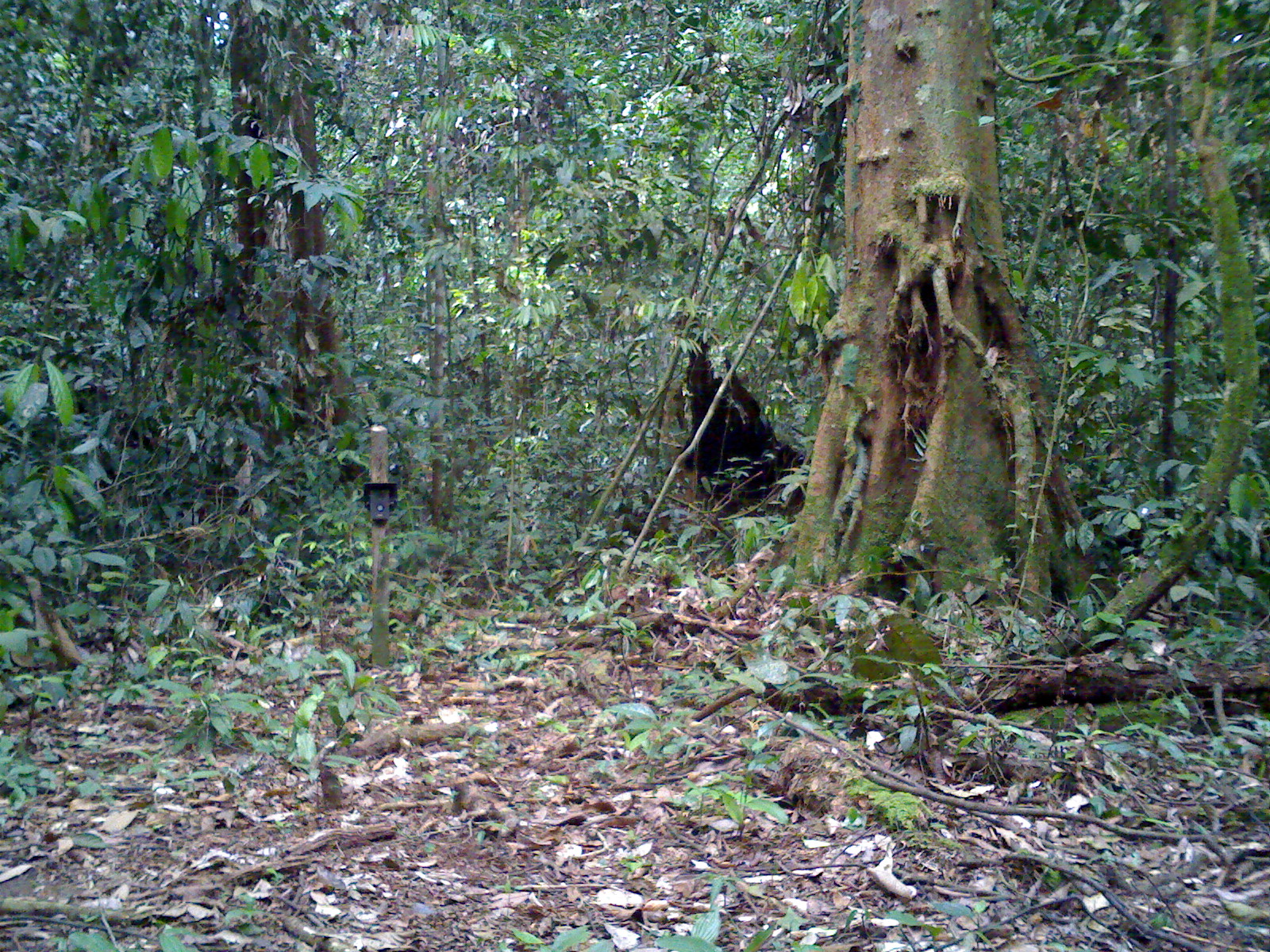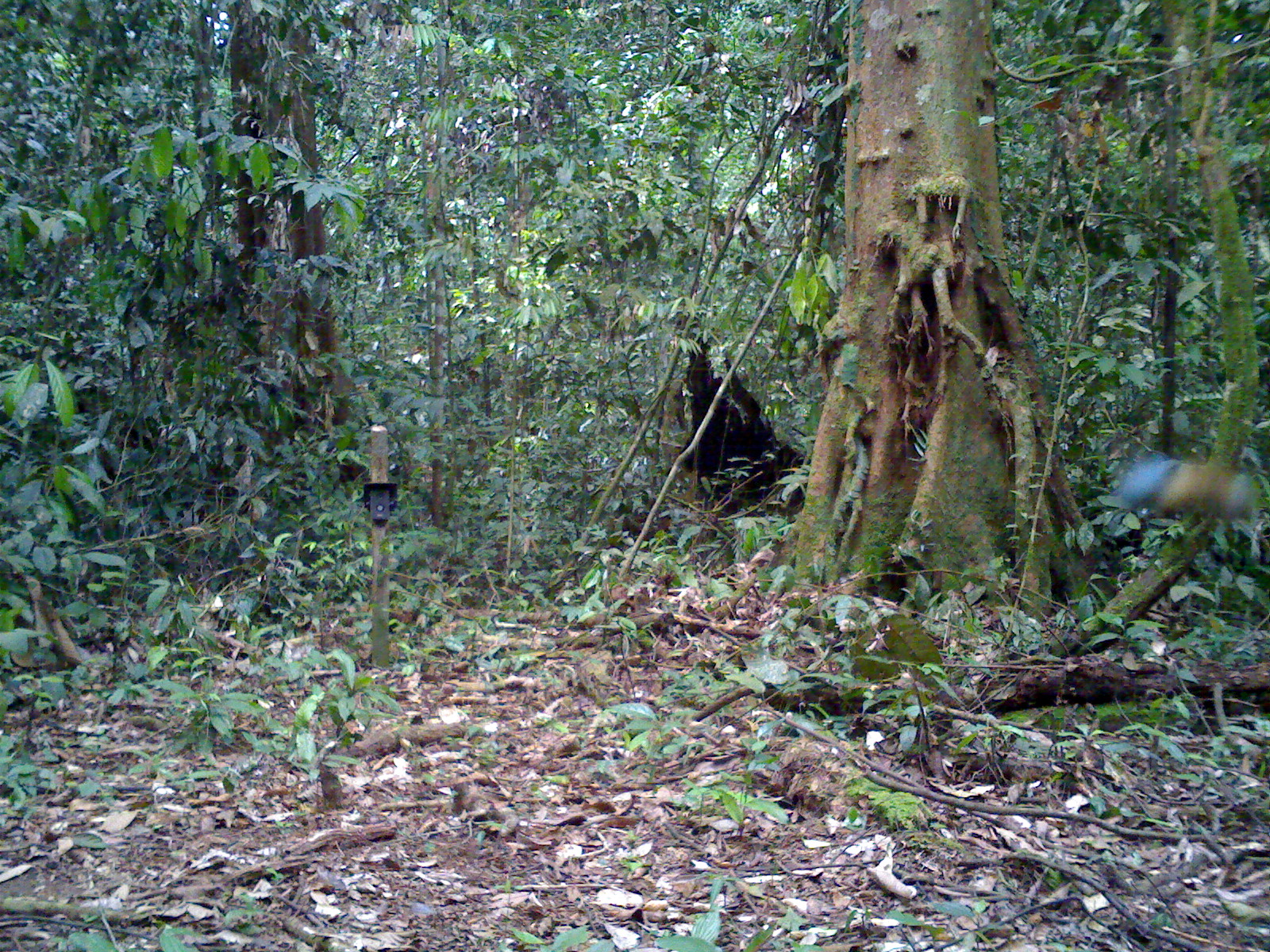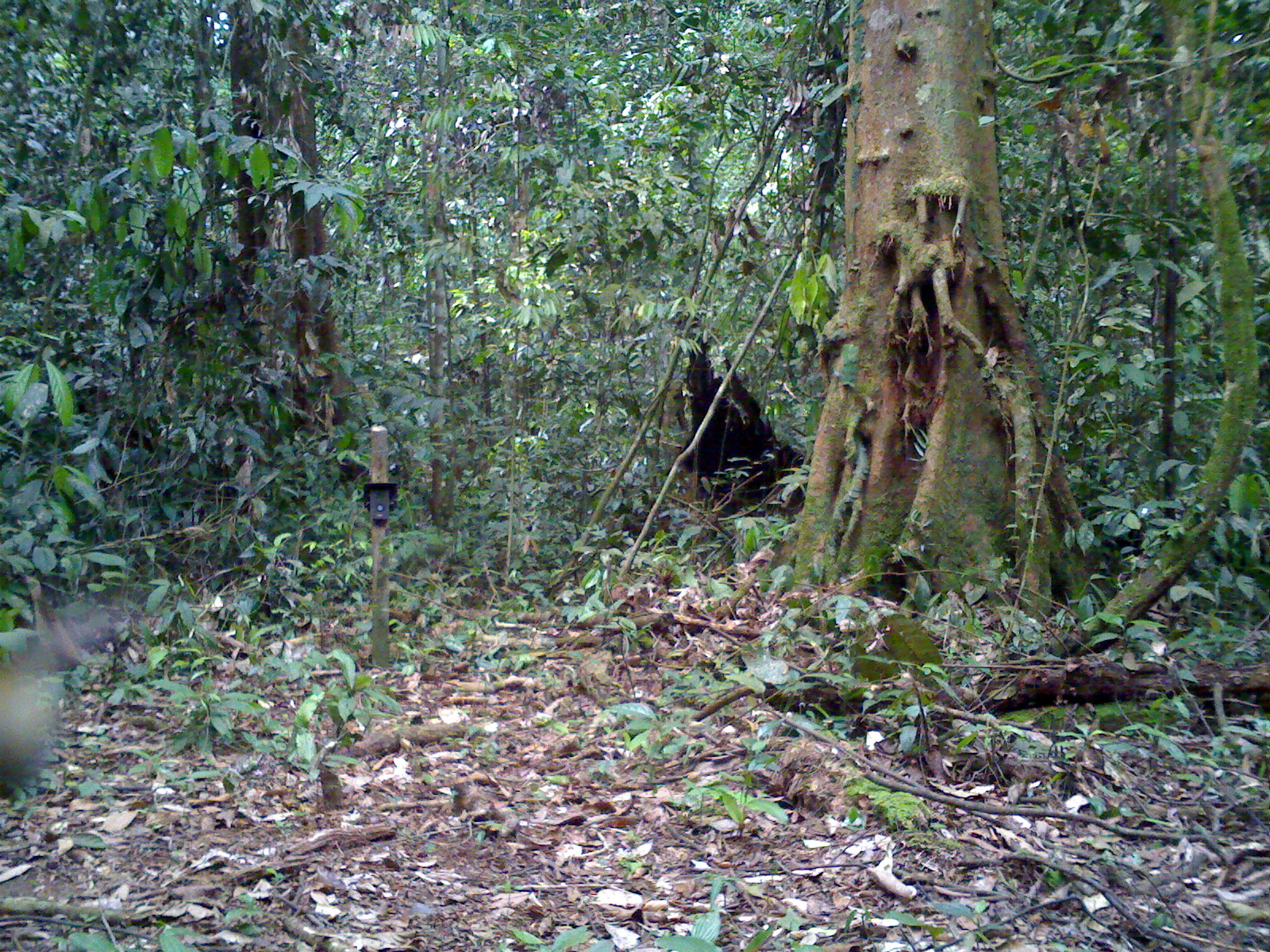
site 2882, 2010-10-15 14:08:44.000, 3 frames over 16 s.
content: unidentified animal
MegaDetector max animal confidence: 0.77